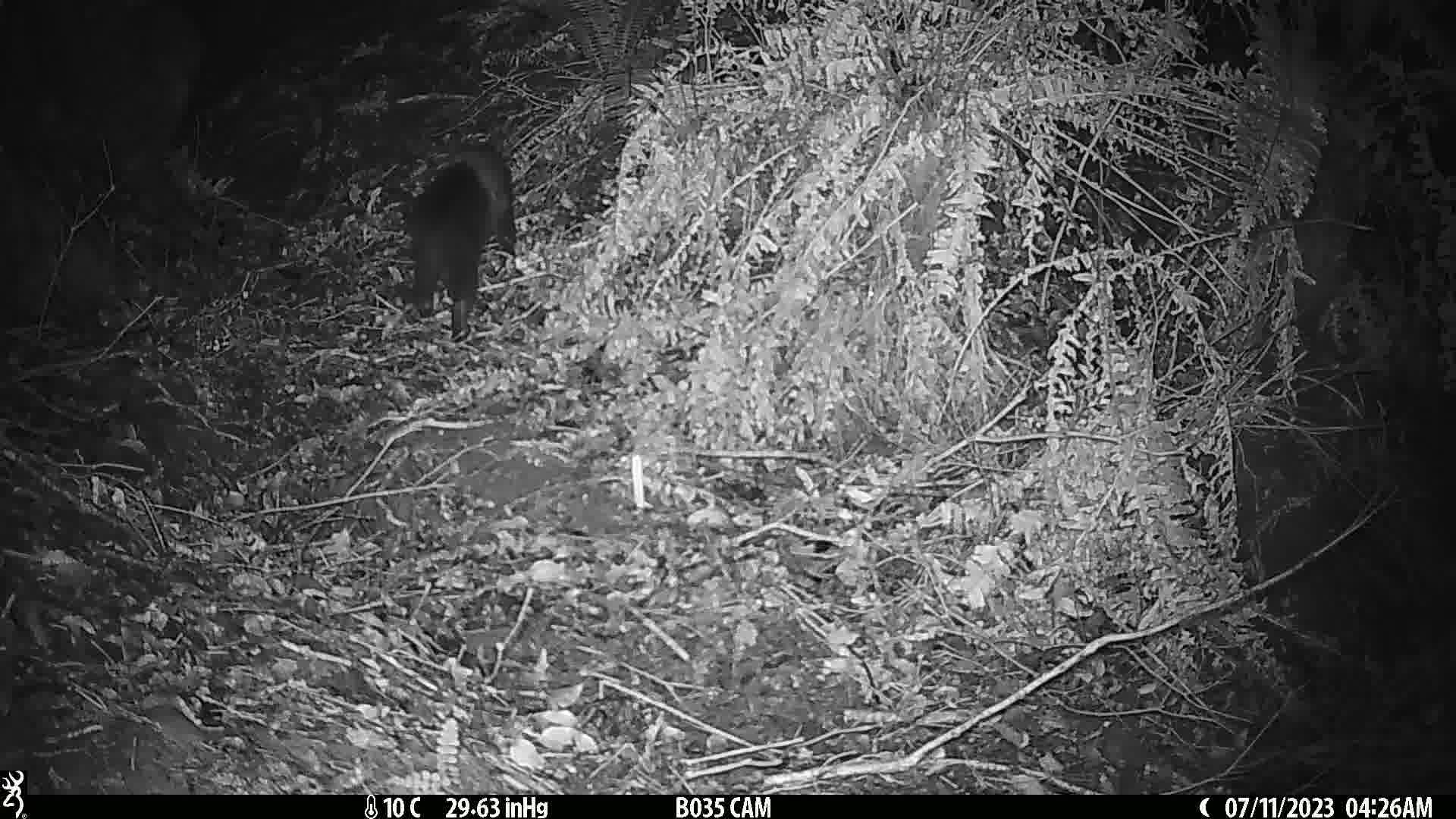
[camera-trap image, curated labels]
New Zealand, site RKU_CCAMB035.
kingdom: Animalia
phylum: Chordata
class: Mammalia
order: Carnivora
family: Felidae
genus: Felis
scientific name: Felis catus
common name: domestic cat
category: cat